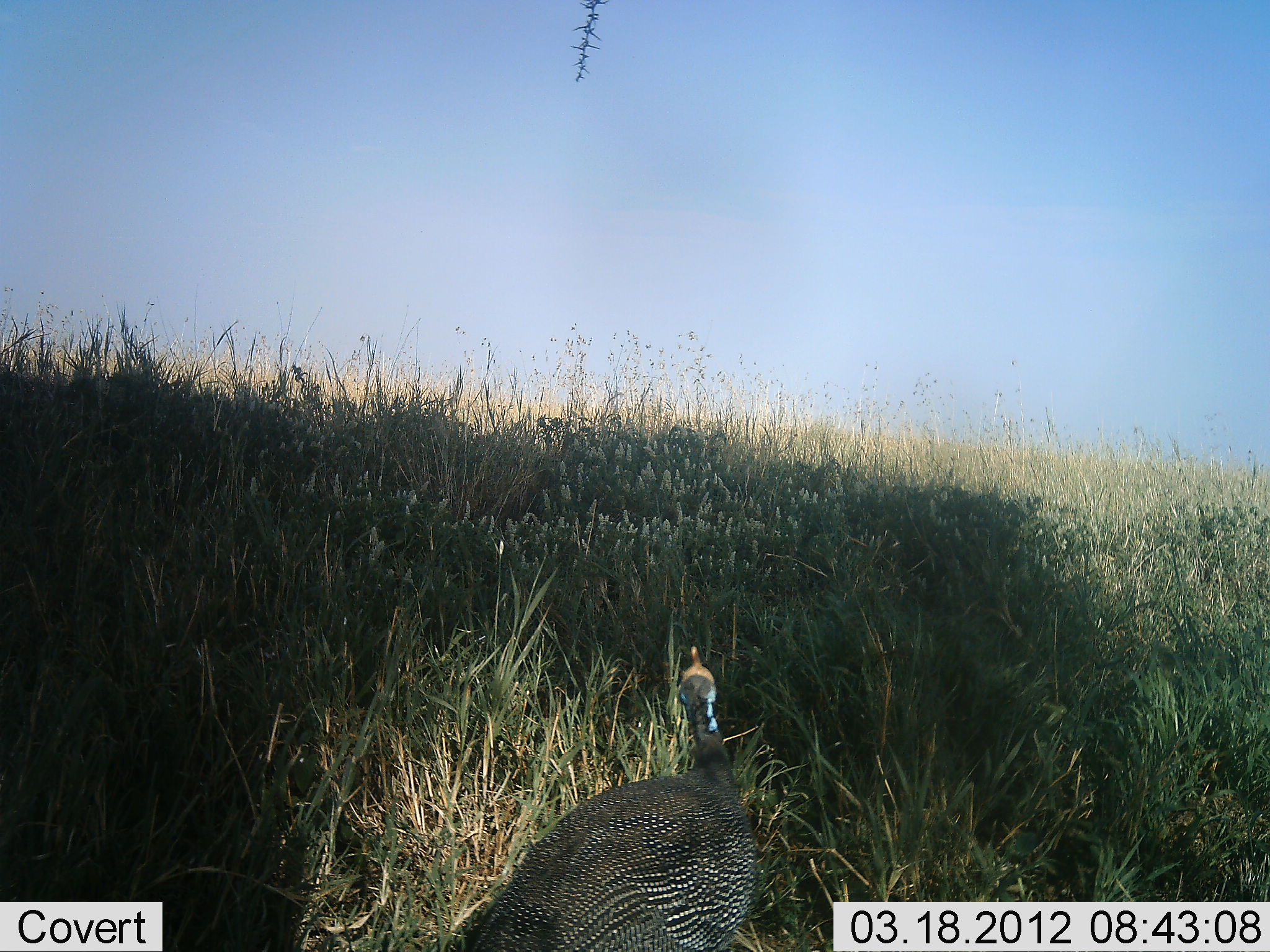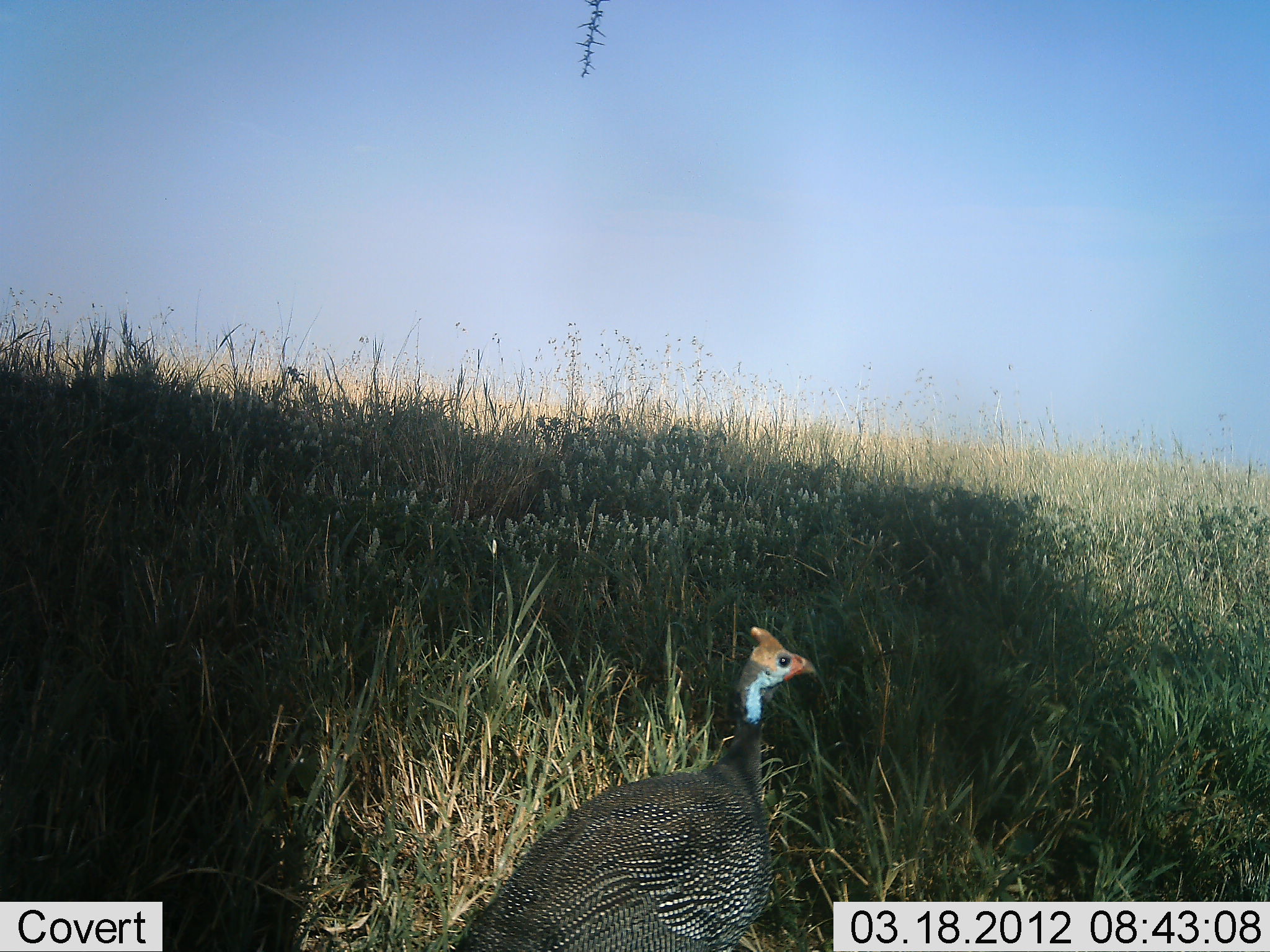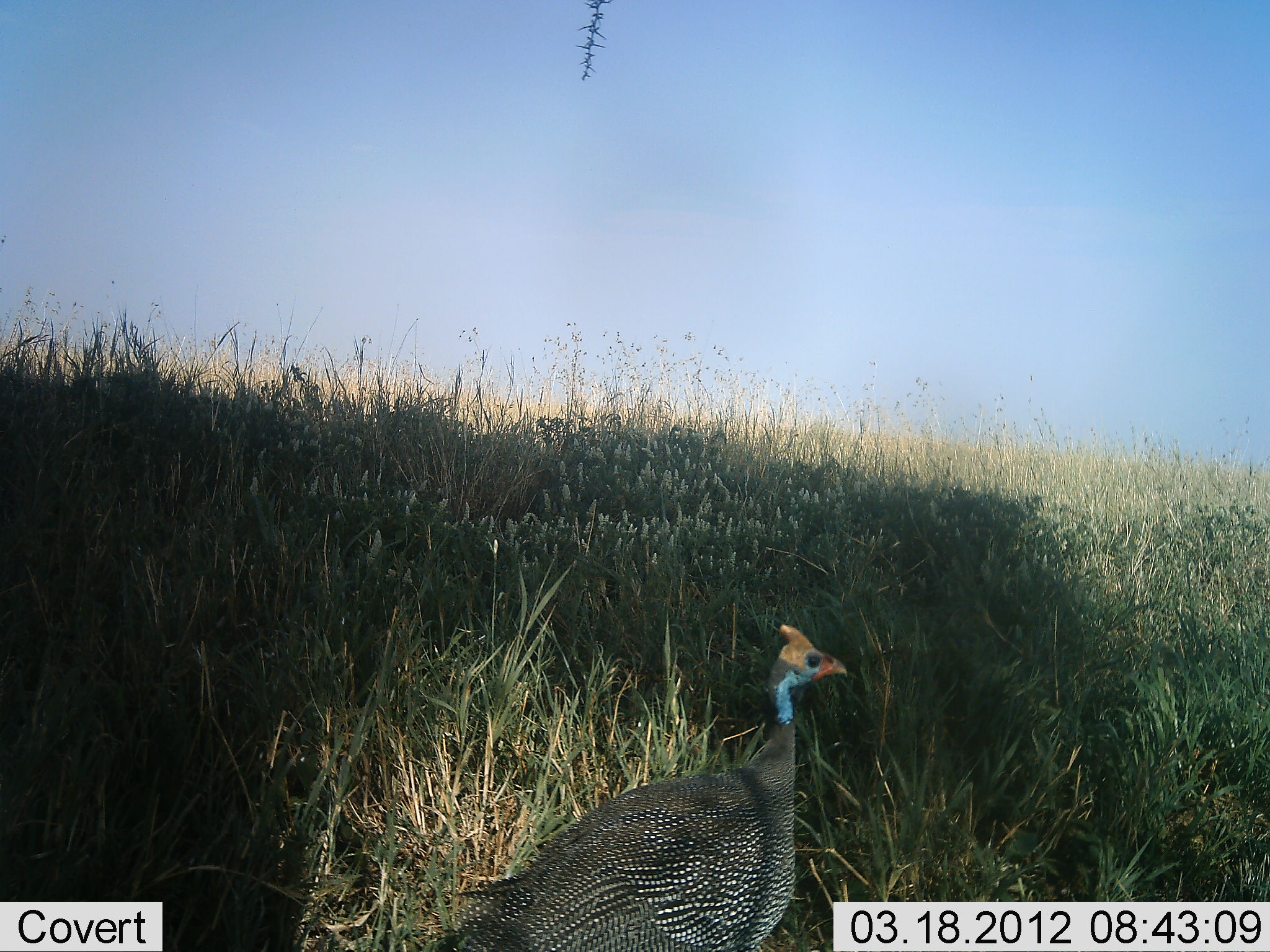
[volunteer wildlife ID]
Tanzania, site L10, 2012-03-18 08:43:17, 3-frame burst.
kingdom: Animalia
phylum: Chordata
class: Aves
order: Galliformes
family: Numididae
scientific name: Numididae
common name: guinea fowl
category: guineafowl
Guineafowl (guinea fowl) (Numididae), count 1. Behavior (volunteer vote fractions): standing 85%, resting 0%, moving 15%, interacting 0%. Young present (vote fraction): 0%. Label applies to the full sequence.